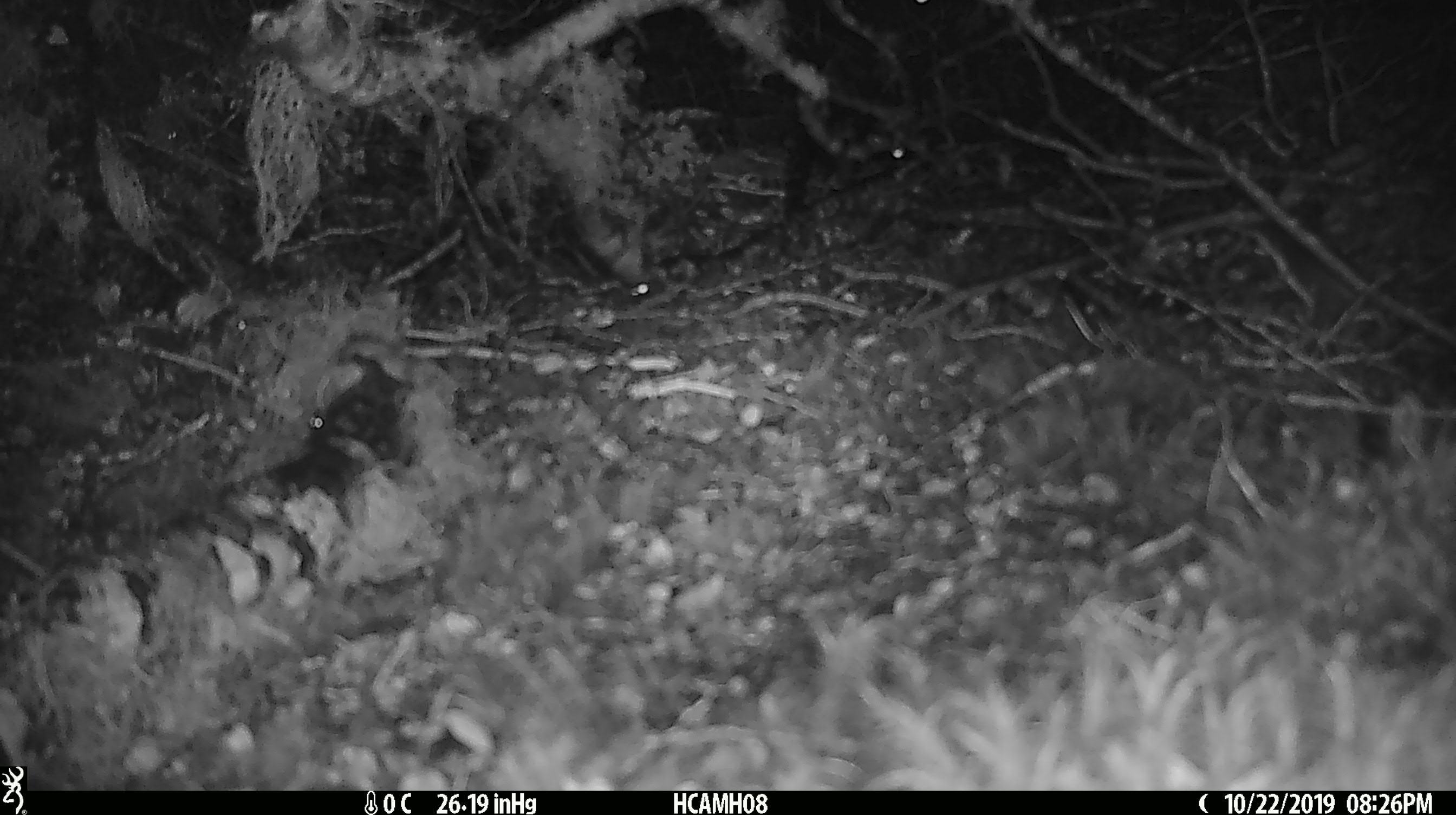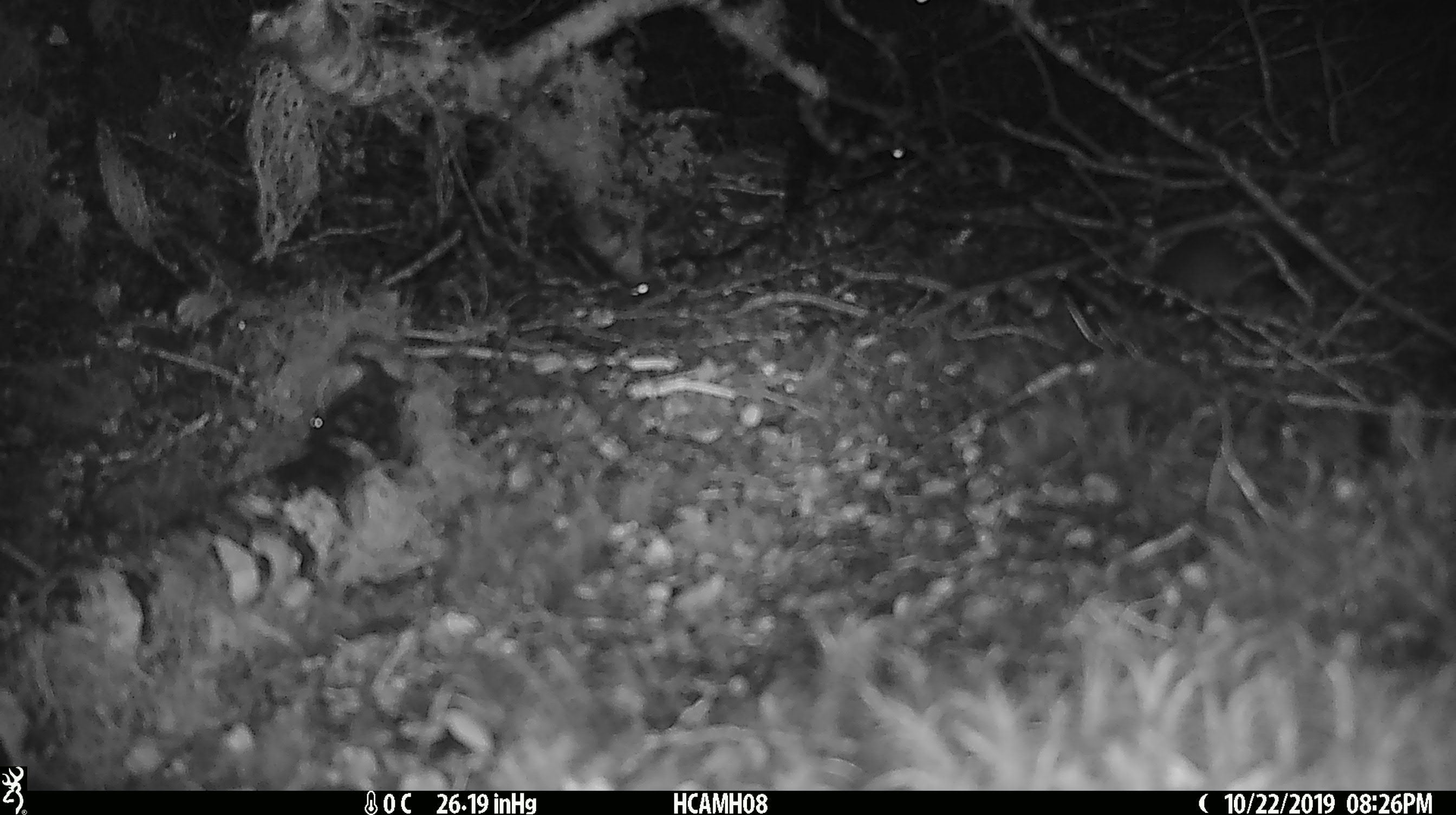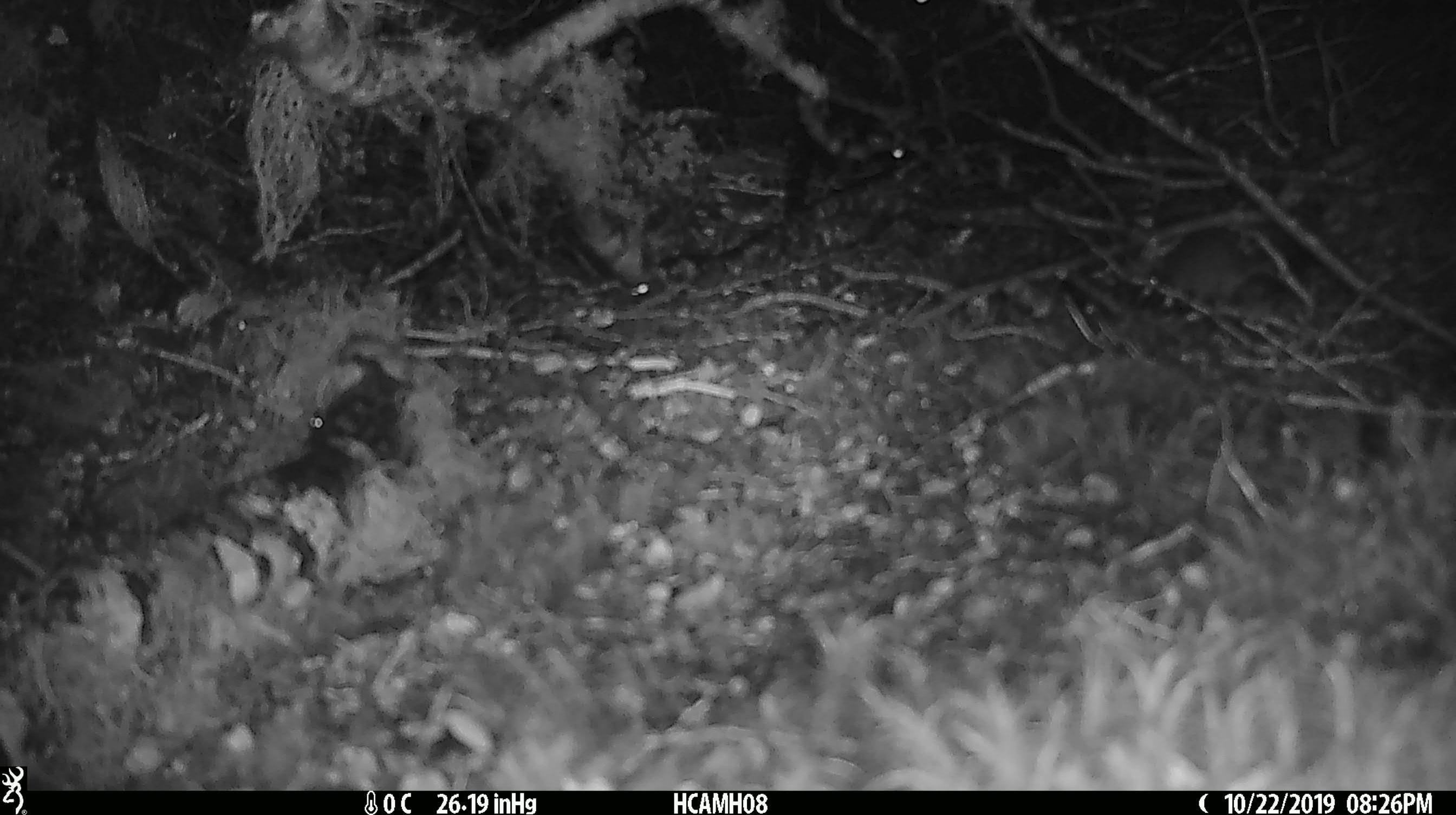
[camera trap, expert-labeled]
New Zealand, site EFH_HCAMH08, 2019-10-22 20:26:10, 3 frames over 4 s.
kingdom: Animalia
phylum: Chordata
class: Mammalia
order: Rodentia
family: Muridae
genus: Mus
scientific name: Mus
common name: mouse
Mouse (Mus).